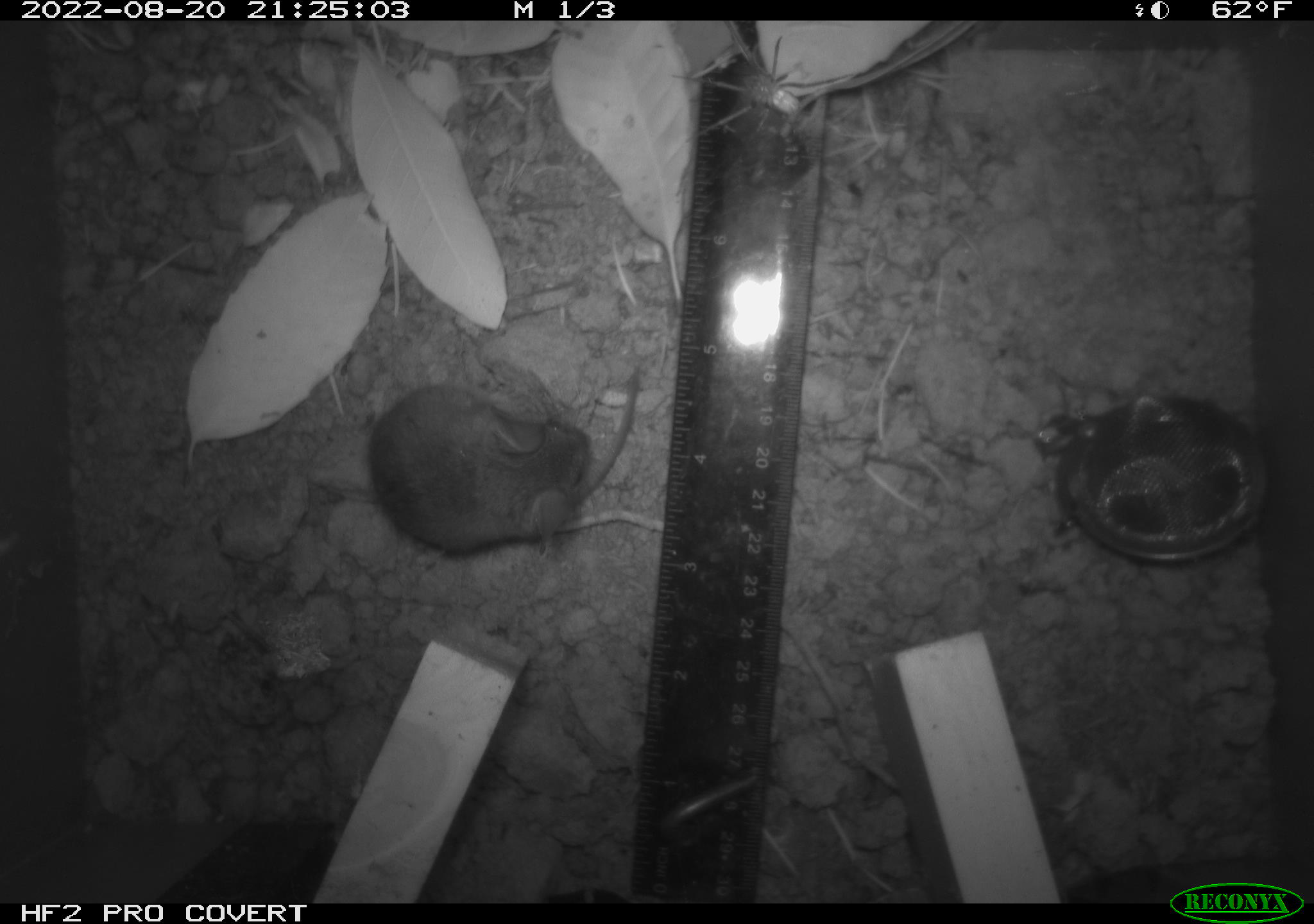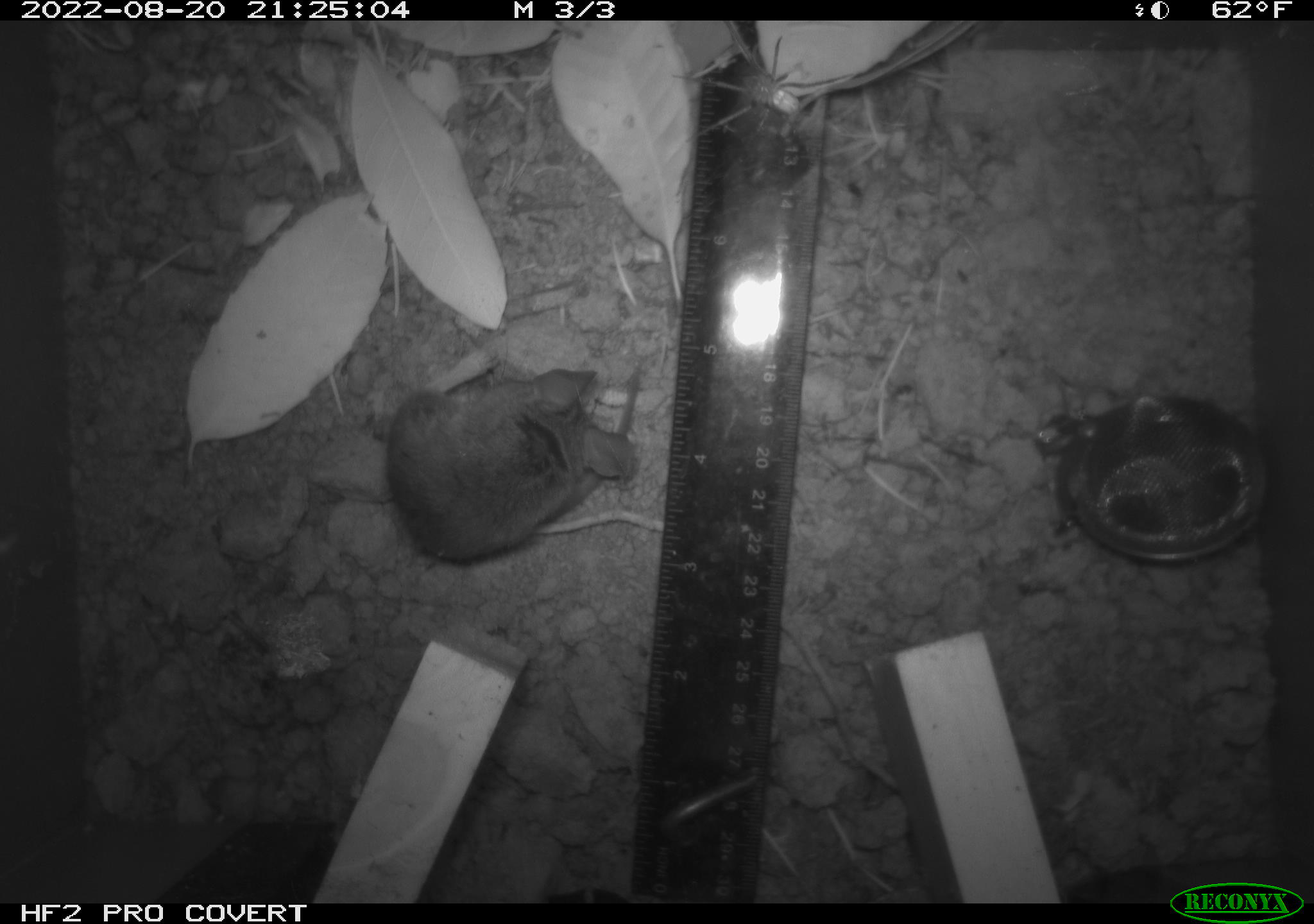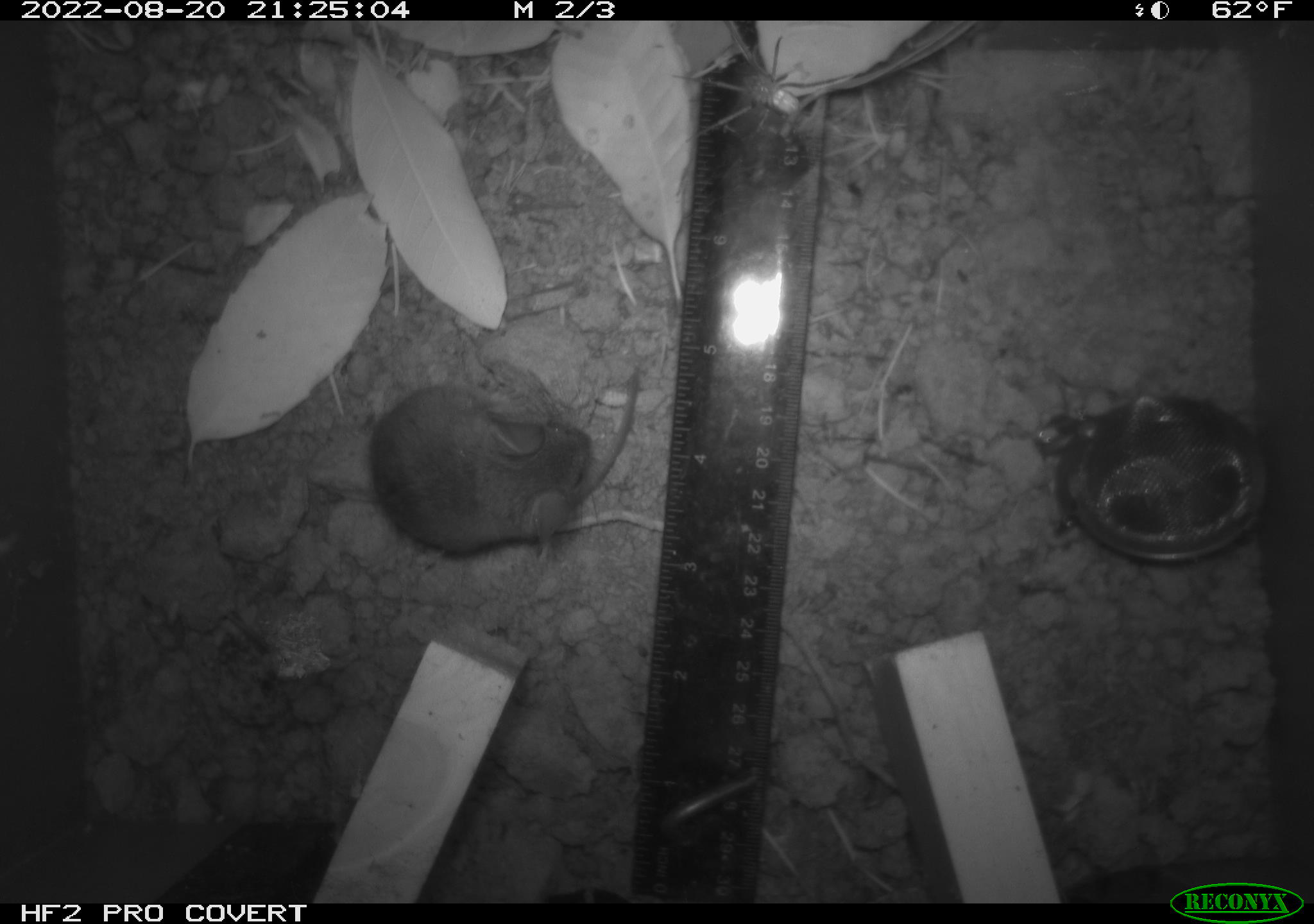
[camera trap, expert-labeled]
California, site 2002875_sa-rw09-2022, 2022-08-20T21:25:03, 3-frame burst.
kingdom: Animalia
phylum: Arthropoda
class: Arachnida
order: Araneae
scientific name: Araneae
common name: spider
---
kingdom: Animalia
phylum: Chordata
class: Mammalia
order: Rodentia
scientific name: Rodentia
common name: rodent